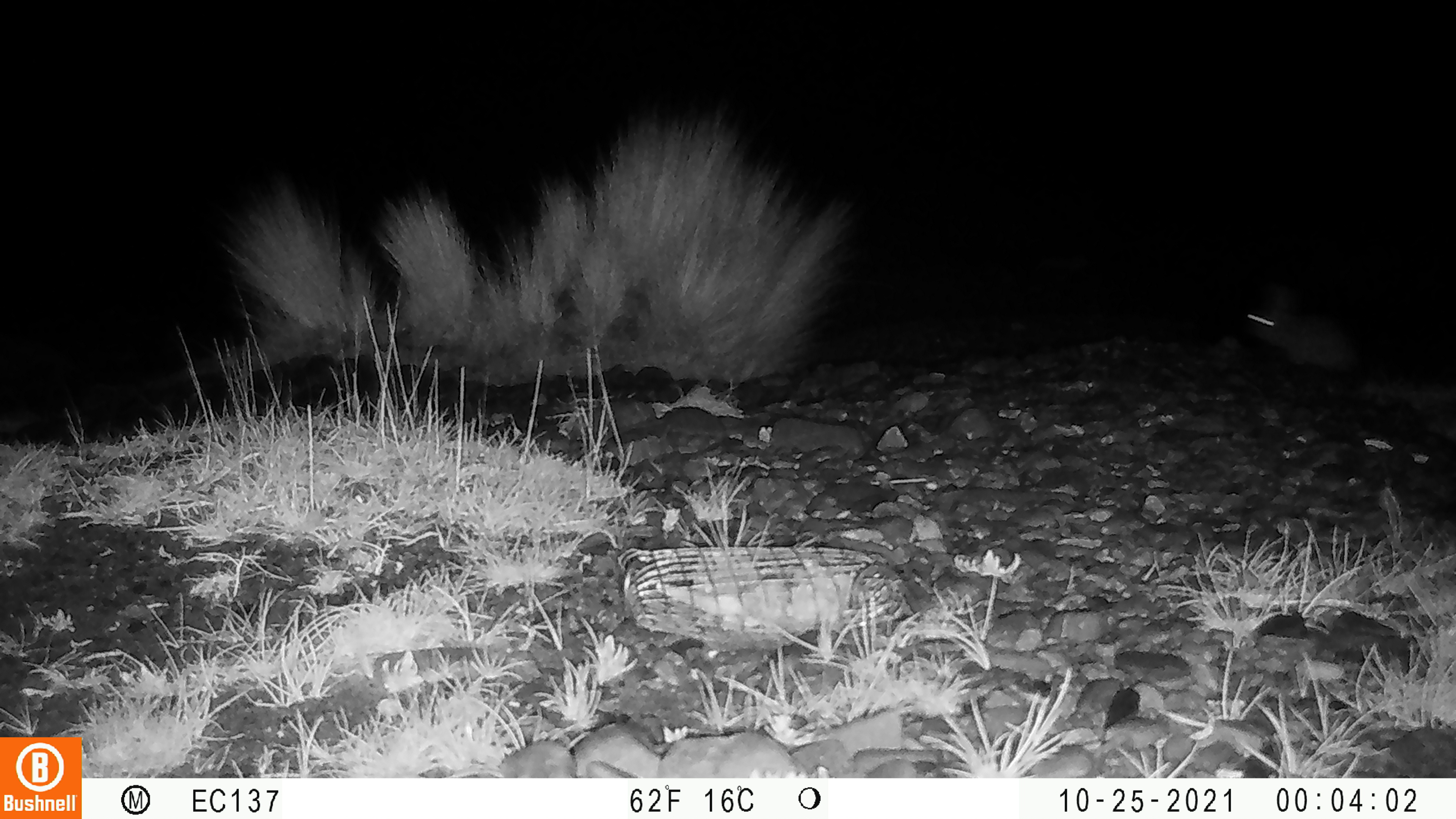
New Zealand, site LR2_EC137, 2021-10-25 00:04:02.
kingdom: Animalia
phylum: Chordata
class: Mammalia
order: Lagomorpha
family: Leporidae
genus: Oryctolagus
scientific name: Oryctolagus cuniculus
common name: european rabbit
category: rabbit